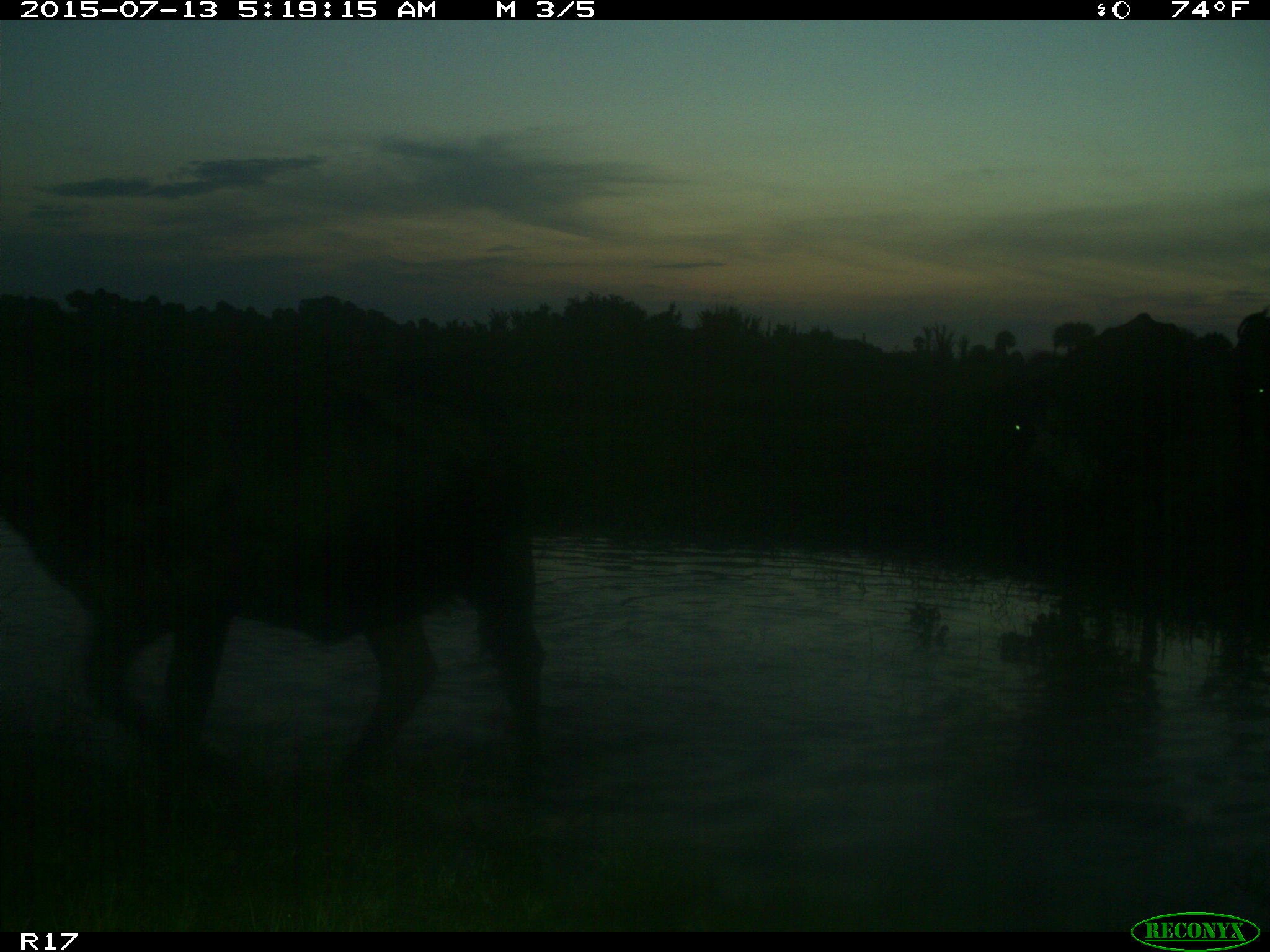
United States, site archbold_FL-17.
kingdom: Animalia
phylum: Chordata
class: Mammalia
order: Artiodactyla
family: Bovidae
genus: Bos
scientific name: Bos taurus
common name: domestic cow